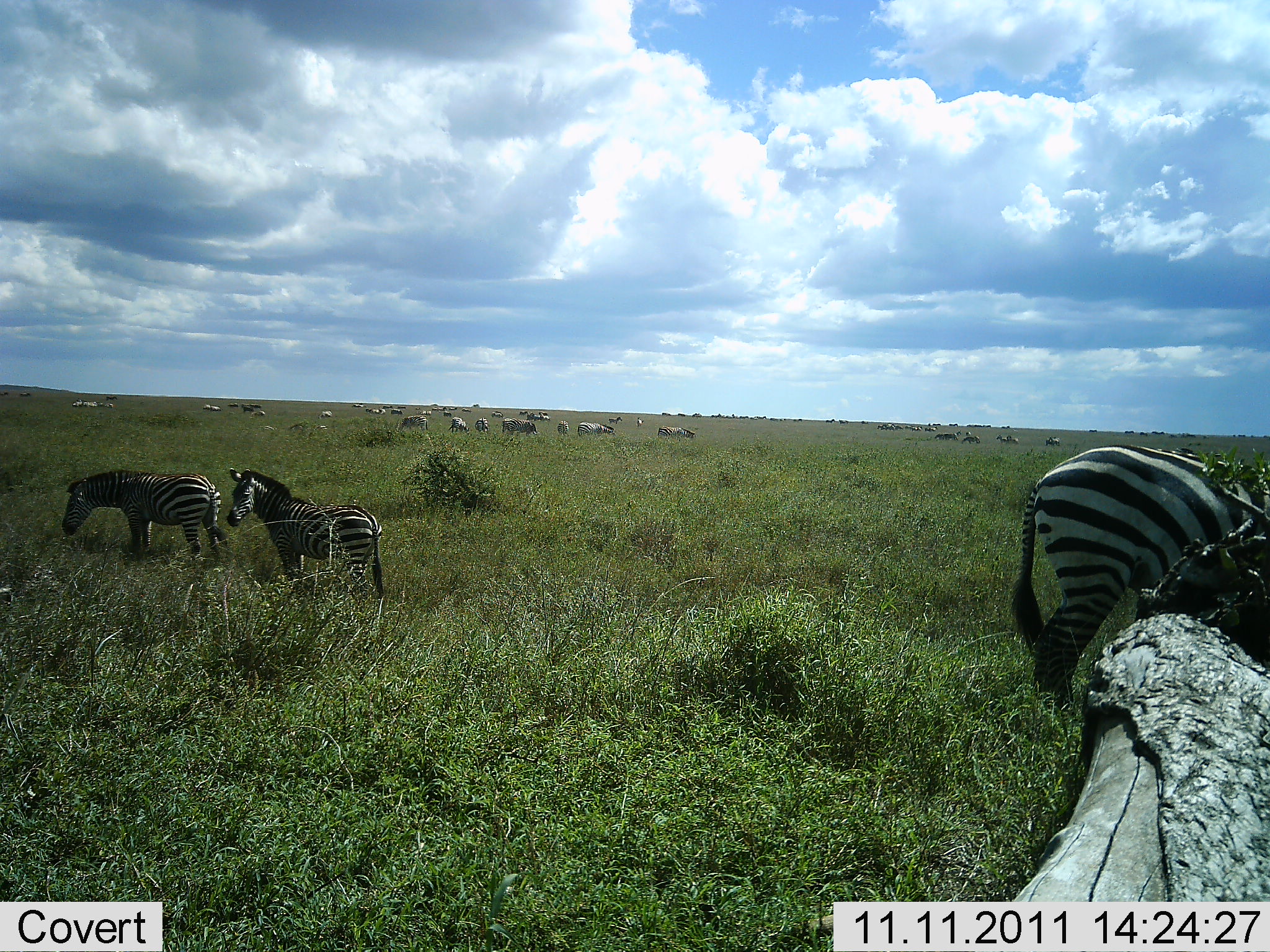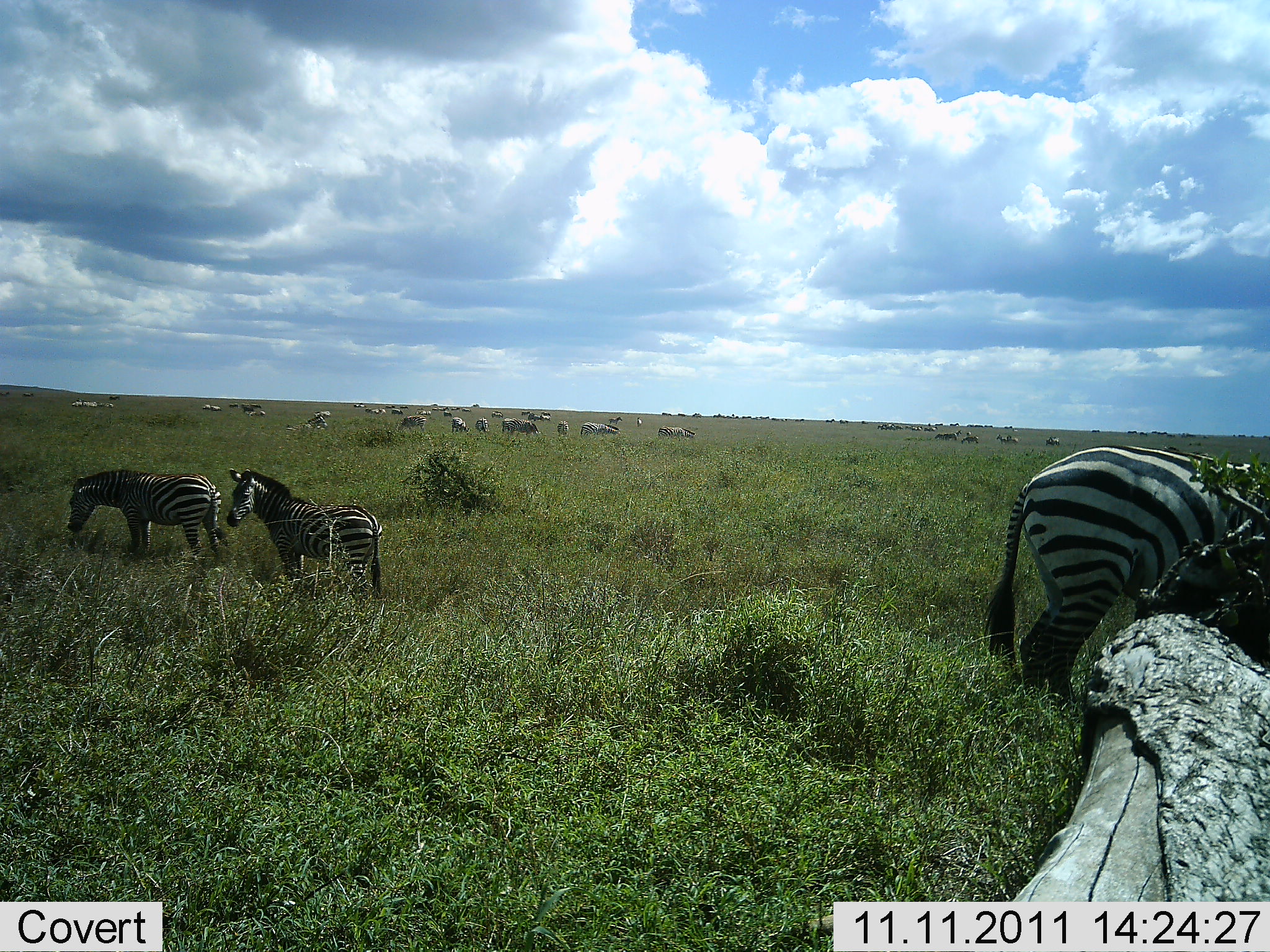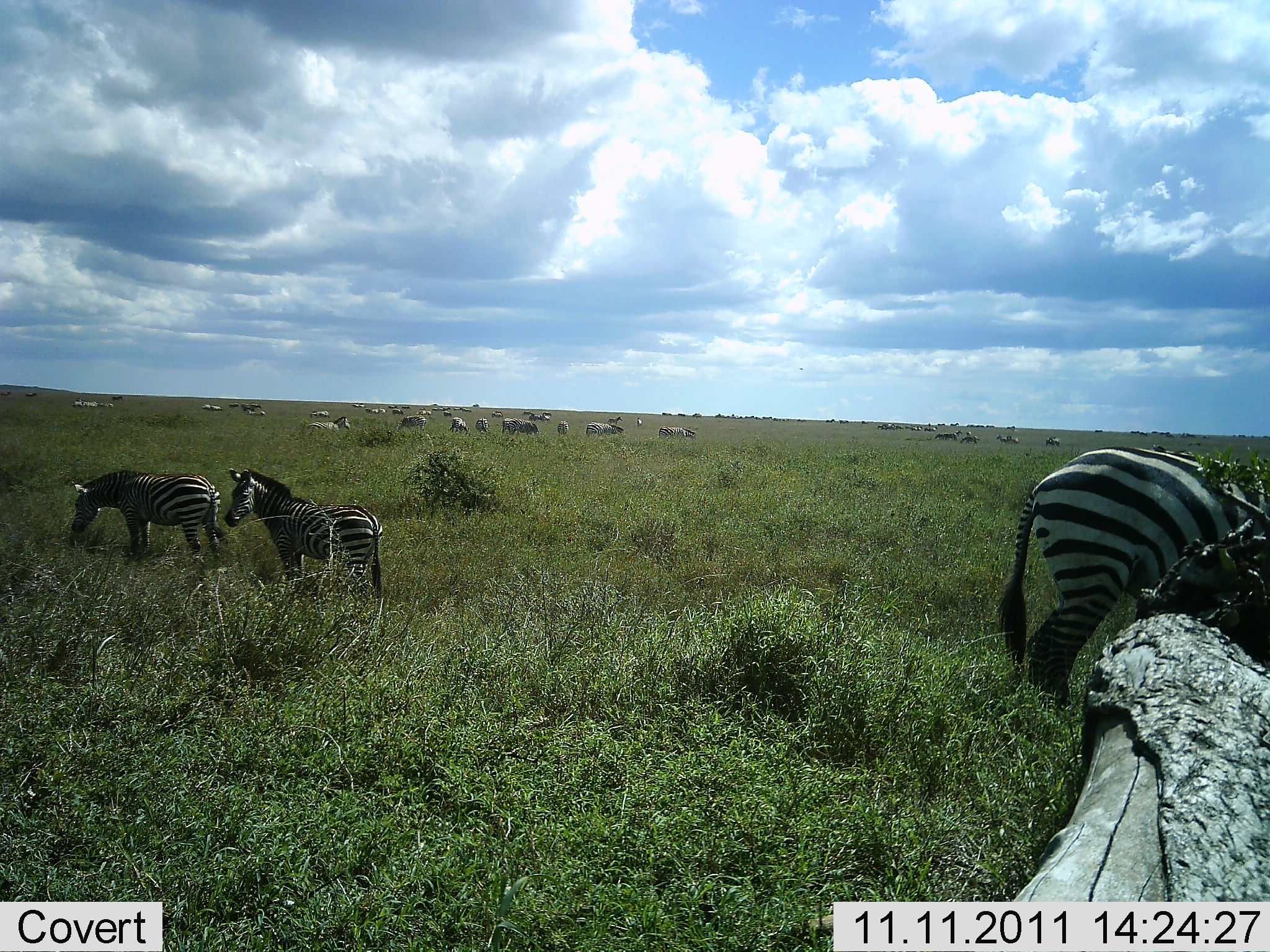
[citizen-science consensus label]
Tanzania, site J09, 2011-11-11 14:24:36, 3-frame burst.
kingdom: Animalia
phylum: Chordata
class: Mammalia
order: Perissodactyla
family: Equidae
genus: Equus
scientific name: Equus quagga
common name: plains zebra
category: zebra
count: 11-50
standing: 55%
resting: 9%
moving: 18%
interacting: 0%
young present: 0%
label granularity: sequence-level